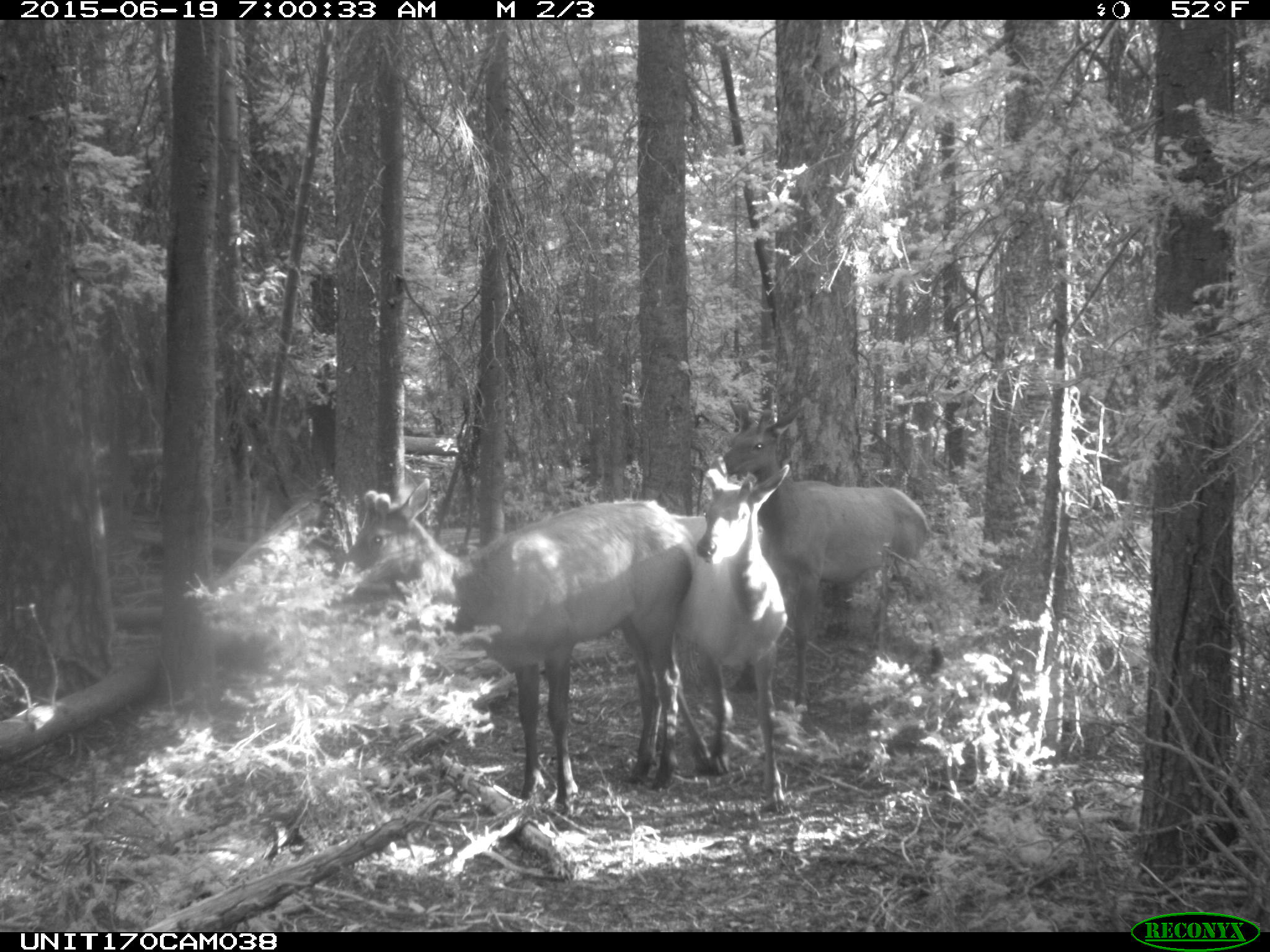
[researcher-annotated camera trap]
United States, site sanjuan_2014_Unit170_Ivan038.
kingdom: Animalia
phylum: Chordata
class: Mammalia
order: Artiodactyla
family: Cervidae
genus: Cervus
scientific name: Cervus elaphus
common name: red deer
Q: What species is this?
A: Cervus elaphus (red deer).